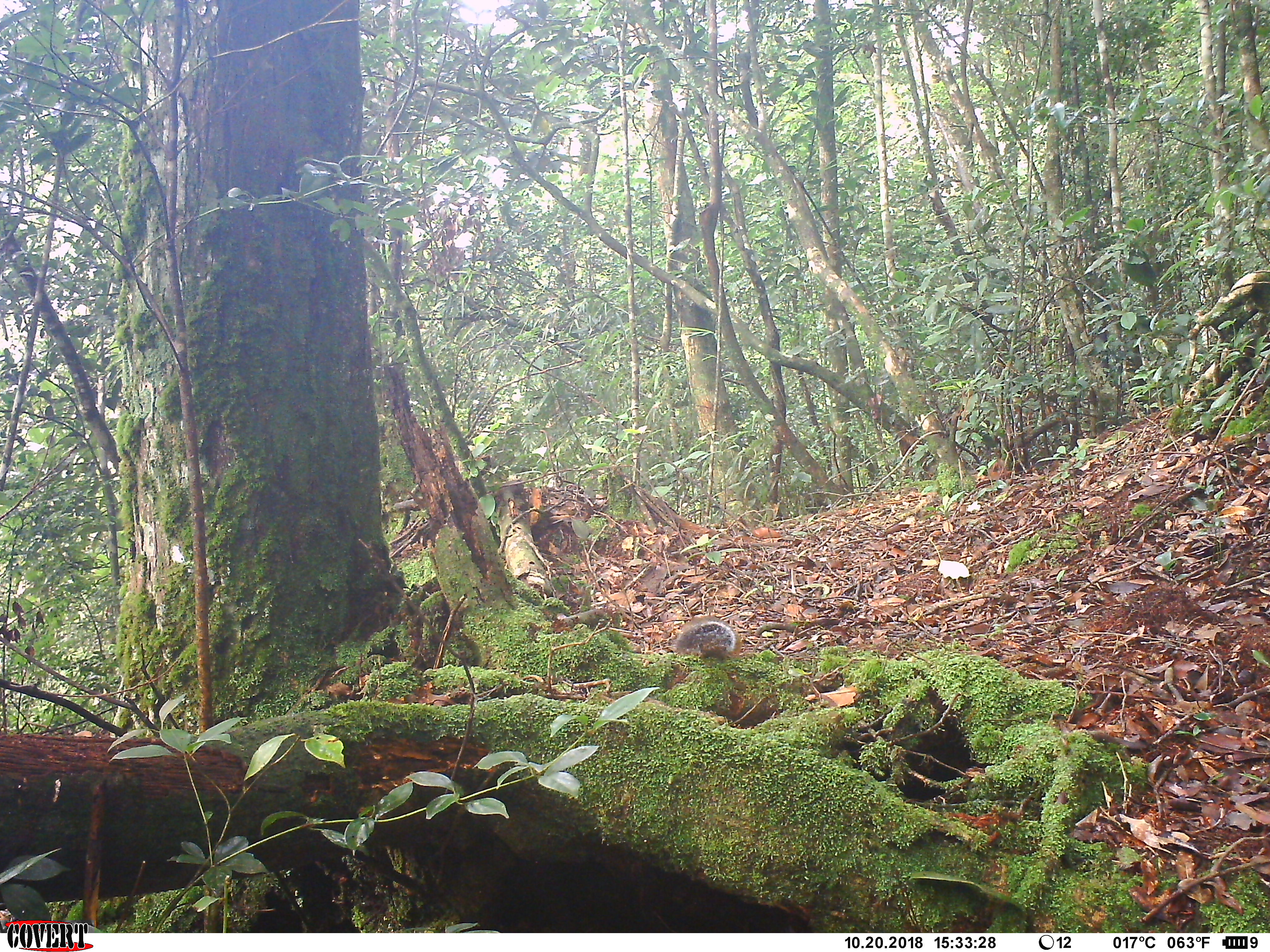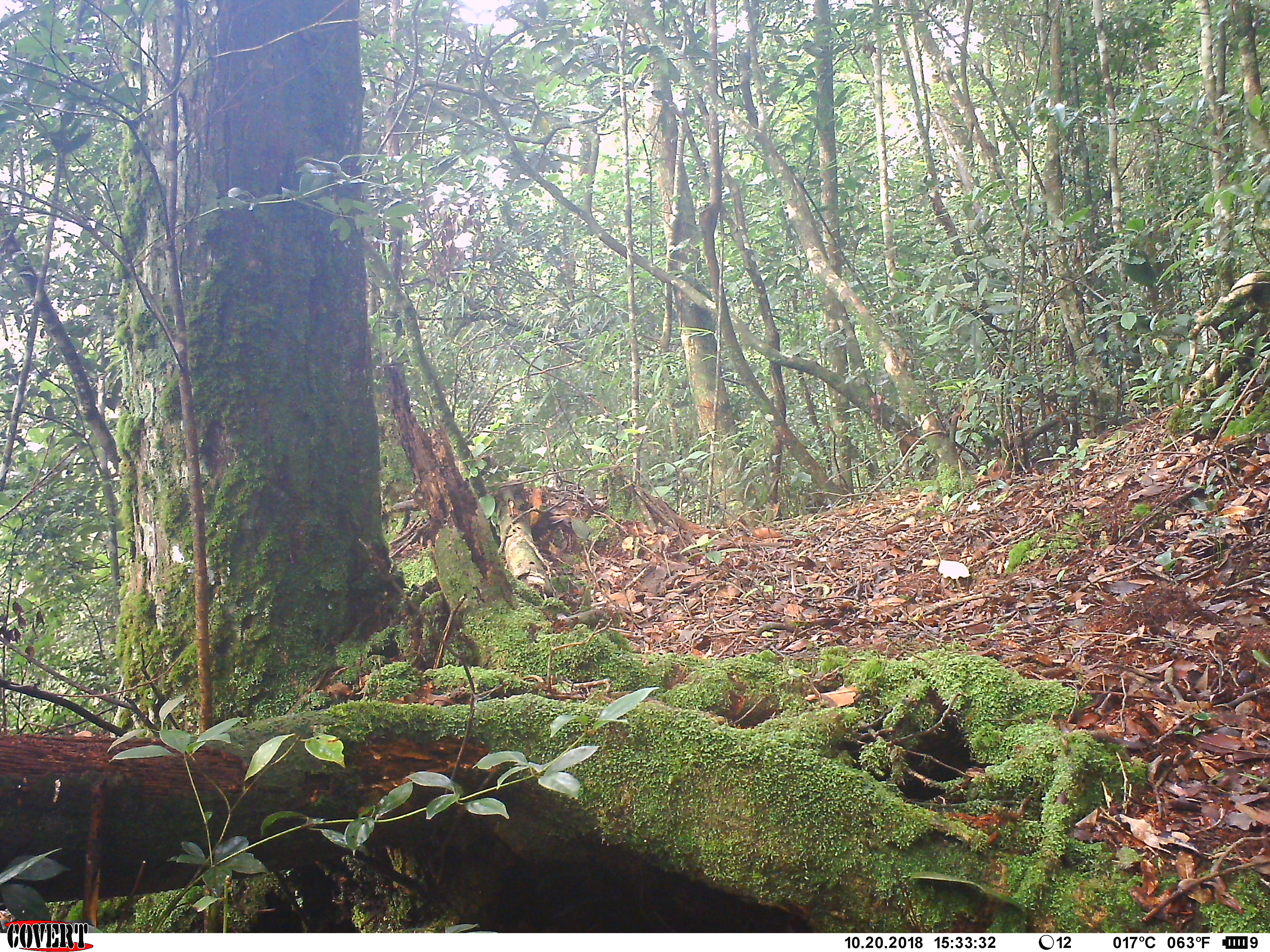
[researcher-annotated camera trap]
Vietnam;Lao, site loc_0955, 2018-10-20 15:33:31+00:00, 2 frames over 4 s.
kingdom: Animalia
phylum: Chordata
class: Mammalia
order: Rodentia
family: Sciuridae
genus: Dremomys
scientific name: Dremomys rufigenis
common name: red-cheeked squirrel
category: red cheeked squirrel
Red cheeked squirrel (red-cheeked squirrel) (Dremomys rufigenis). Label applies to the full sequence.